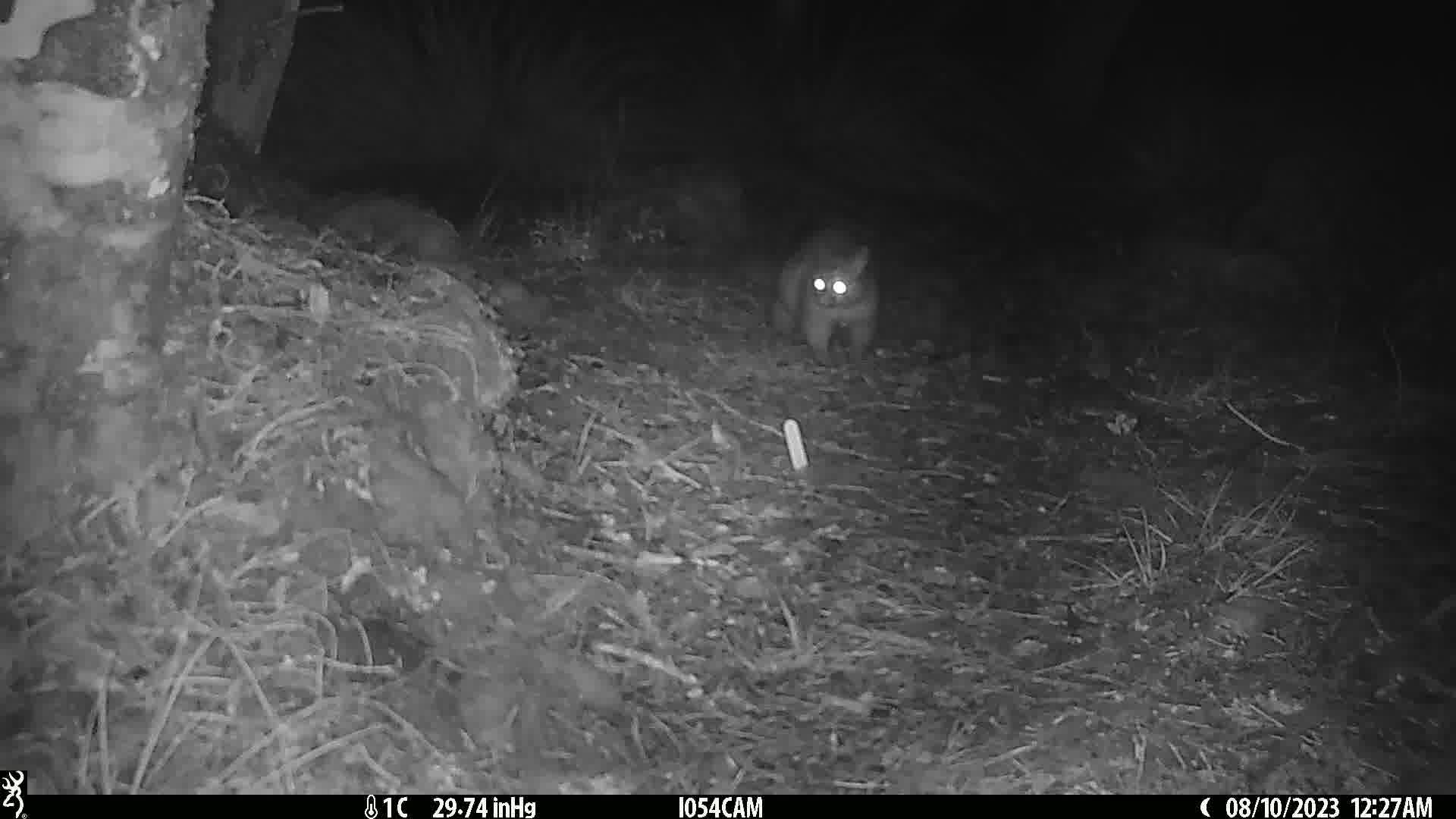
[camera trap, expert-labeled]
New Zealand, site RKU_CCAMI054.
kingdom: Animalia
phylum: Chordata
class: Mammalia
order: Diprotodontia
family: Phalangeridae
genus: Trichosurus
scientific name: Trichosurus vulpecula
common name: common brushtail possum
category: possum